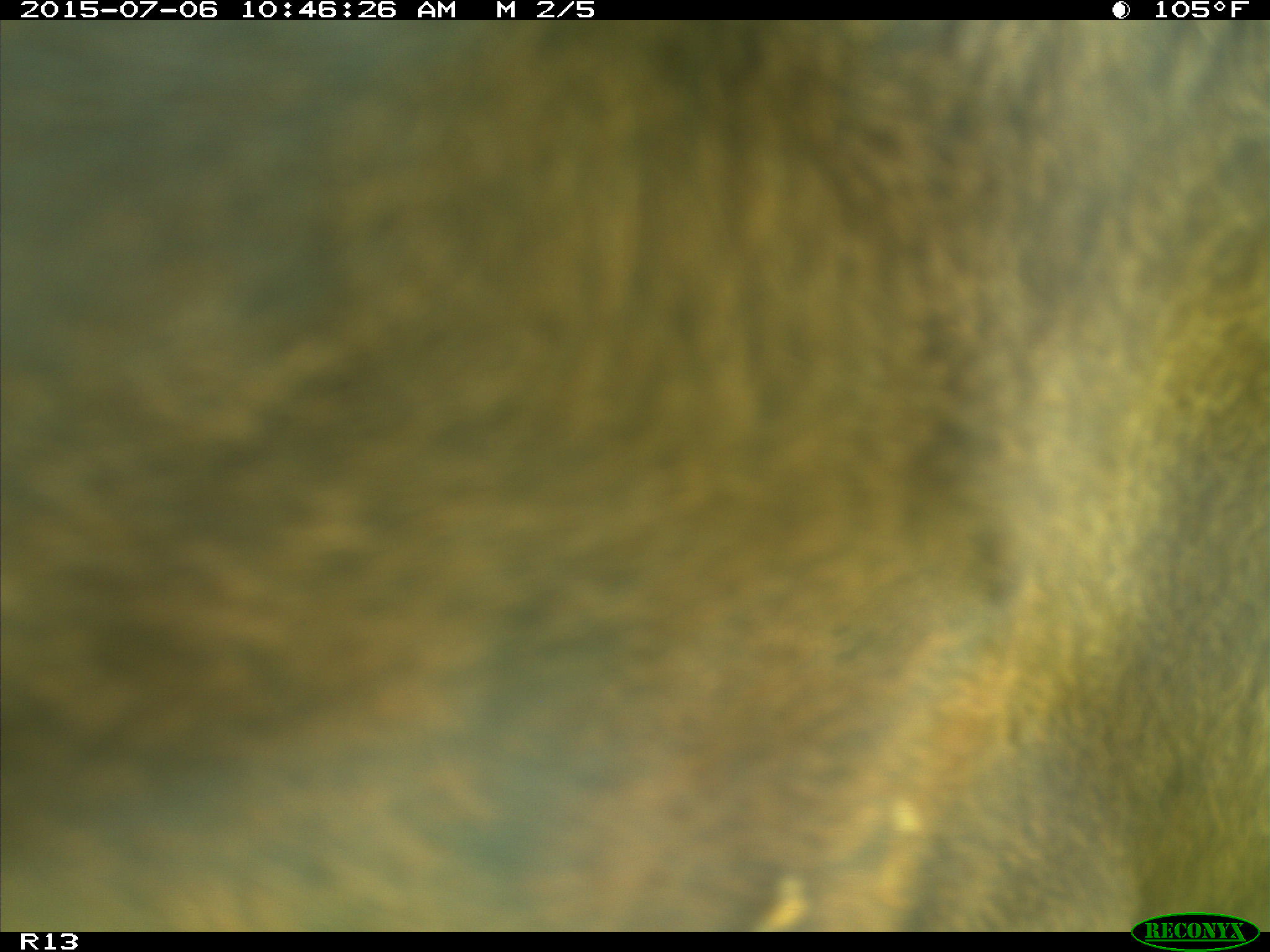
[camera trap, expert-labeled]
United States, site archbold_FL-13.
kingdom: Animalia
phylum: Chordata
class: Mammalia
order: Artiodactyla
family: Bovidae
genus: Bos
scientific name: Bos taurus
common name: domestic cow